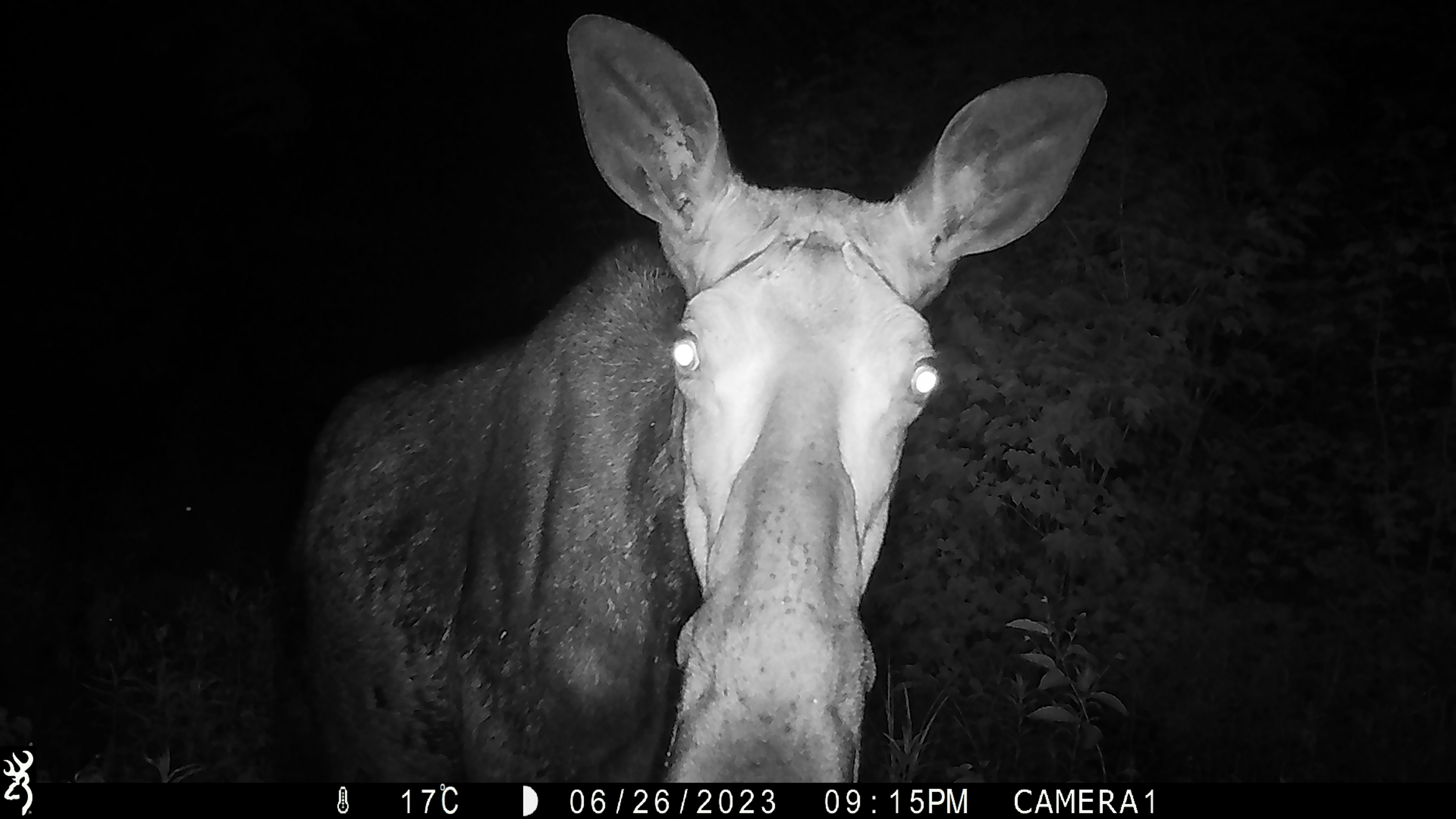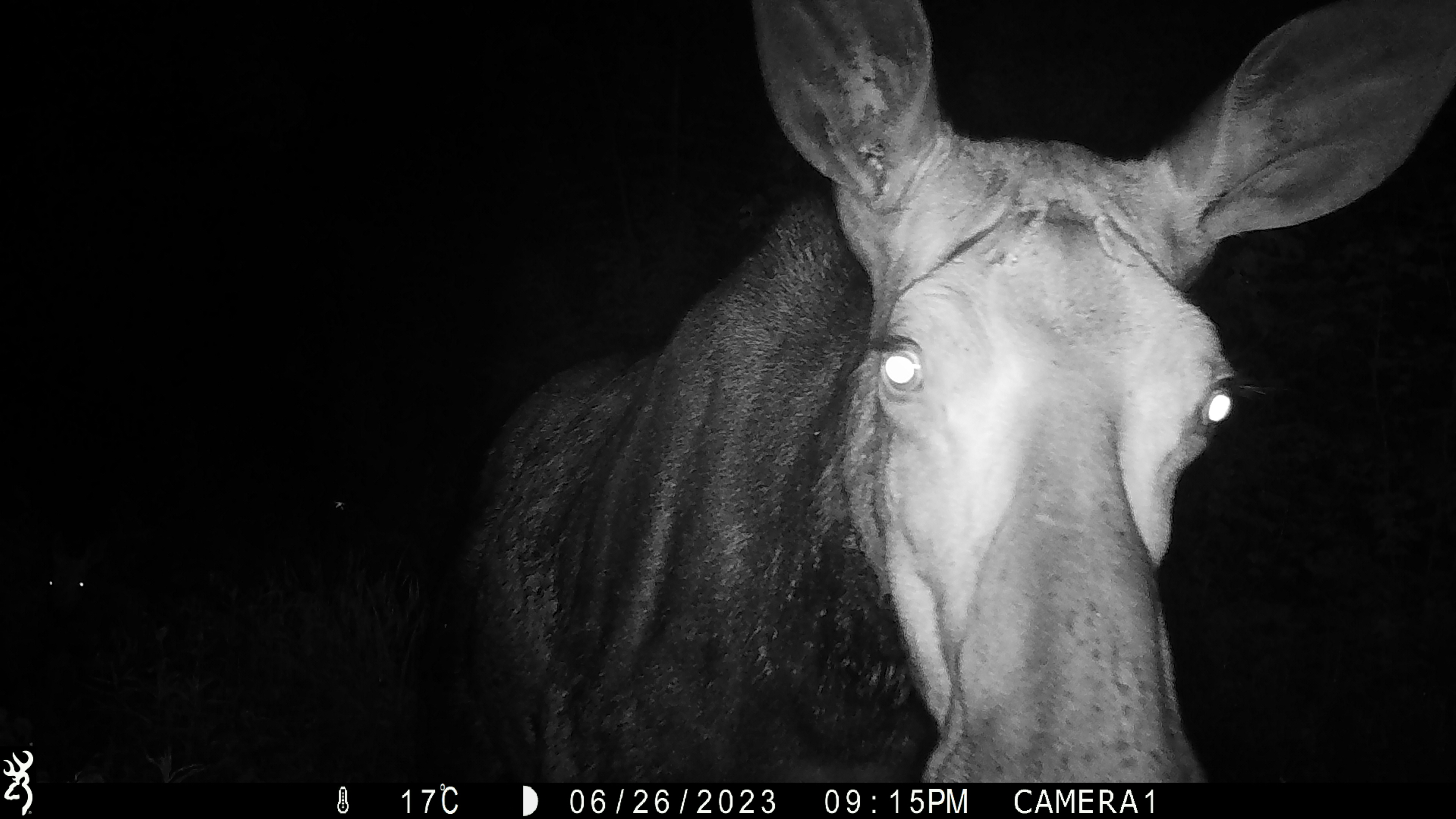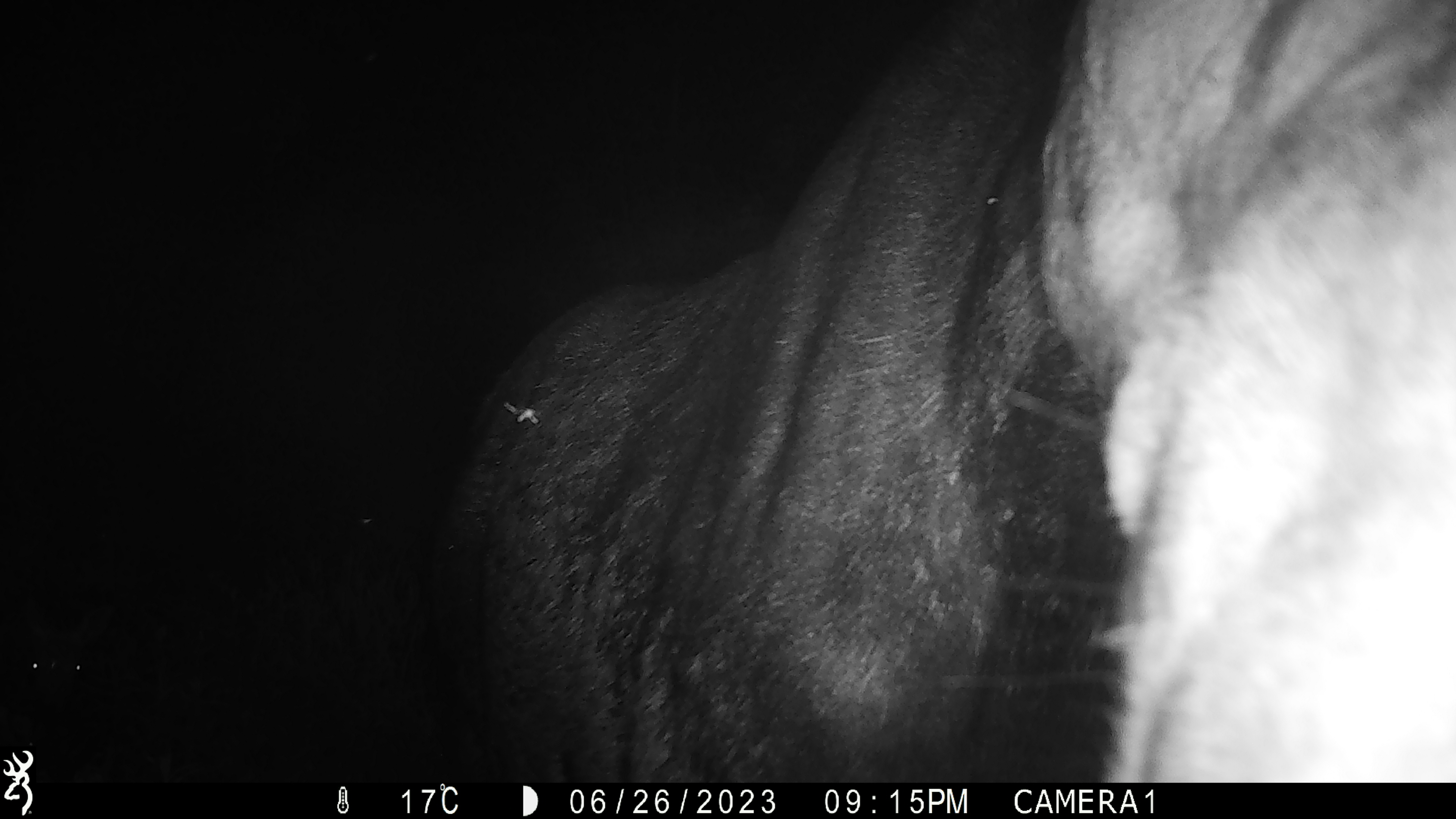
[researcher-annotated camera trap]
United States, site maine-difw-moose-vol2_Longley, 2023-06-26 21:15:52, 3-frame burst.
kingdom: Animalia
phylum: Chordata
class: Mammalia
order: Artiodactyla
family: Cervidae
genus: Alces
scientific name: Alces alces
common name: moose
Moose (Alces alces).